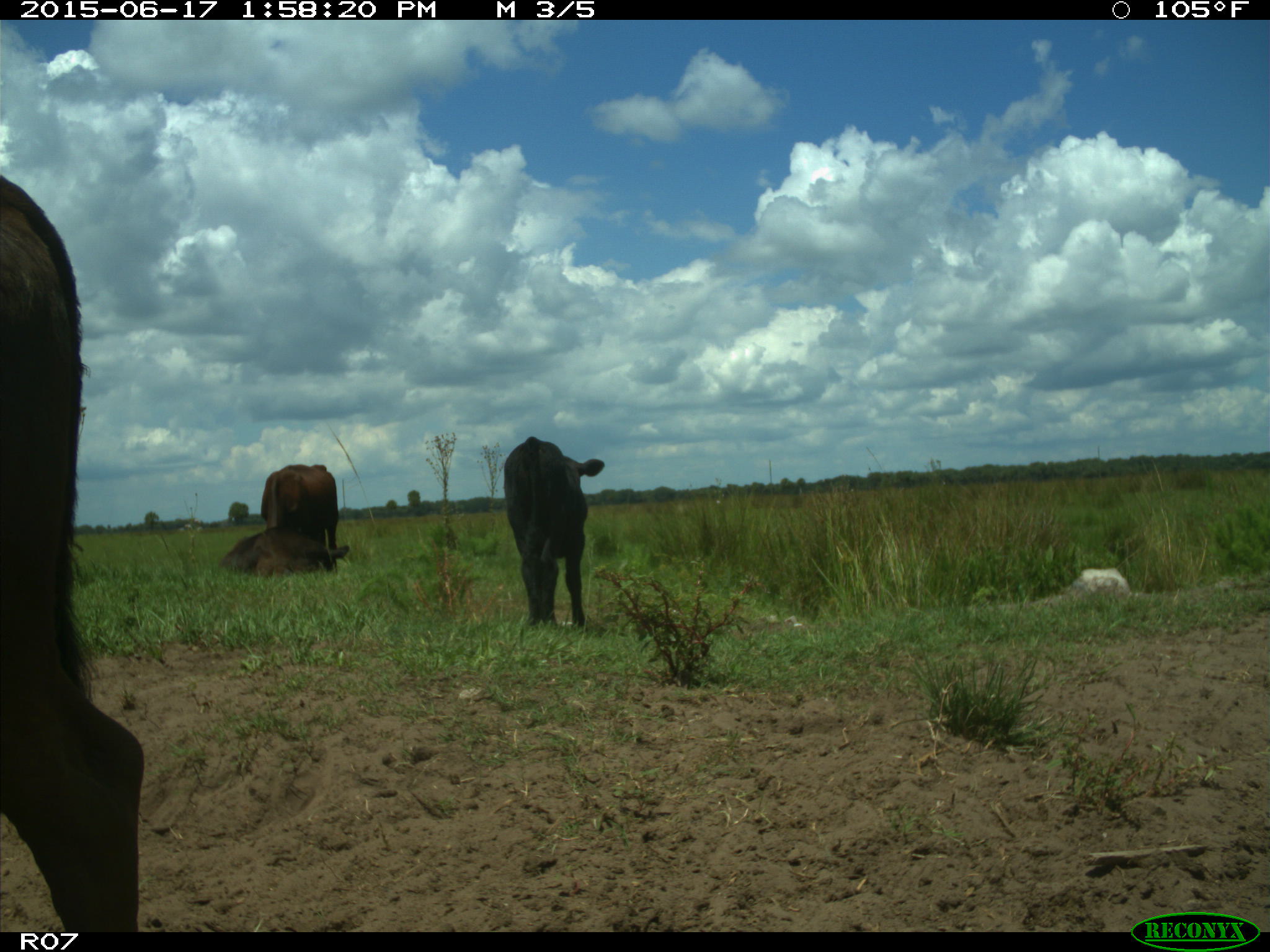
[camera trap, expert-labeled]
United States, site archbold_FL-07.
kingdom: Animalia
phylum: Chordata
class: Mammalia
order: Artiodactyla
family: Bovidae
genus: Bos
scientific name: Bos taurus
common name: domestic cow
Bos taurus (domestic cow).